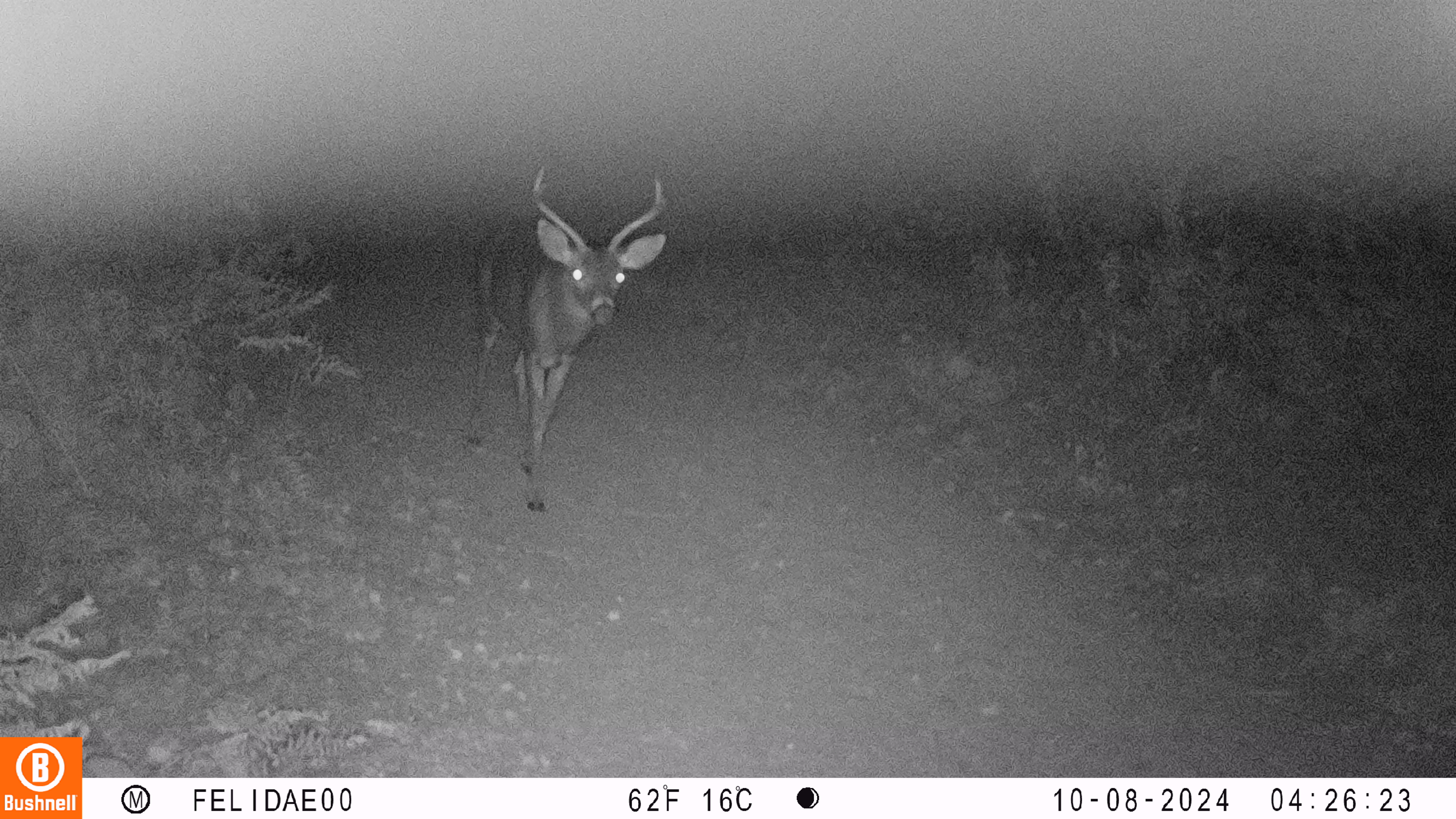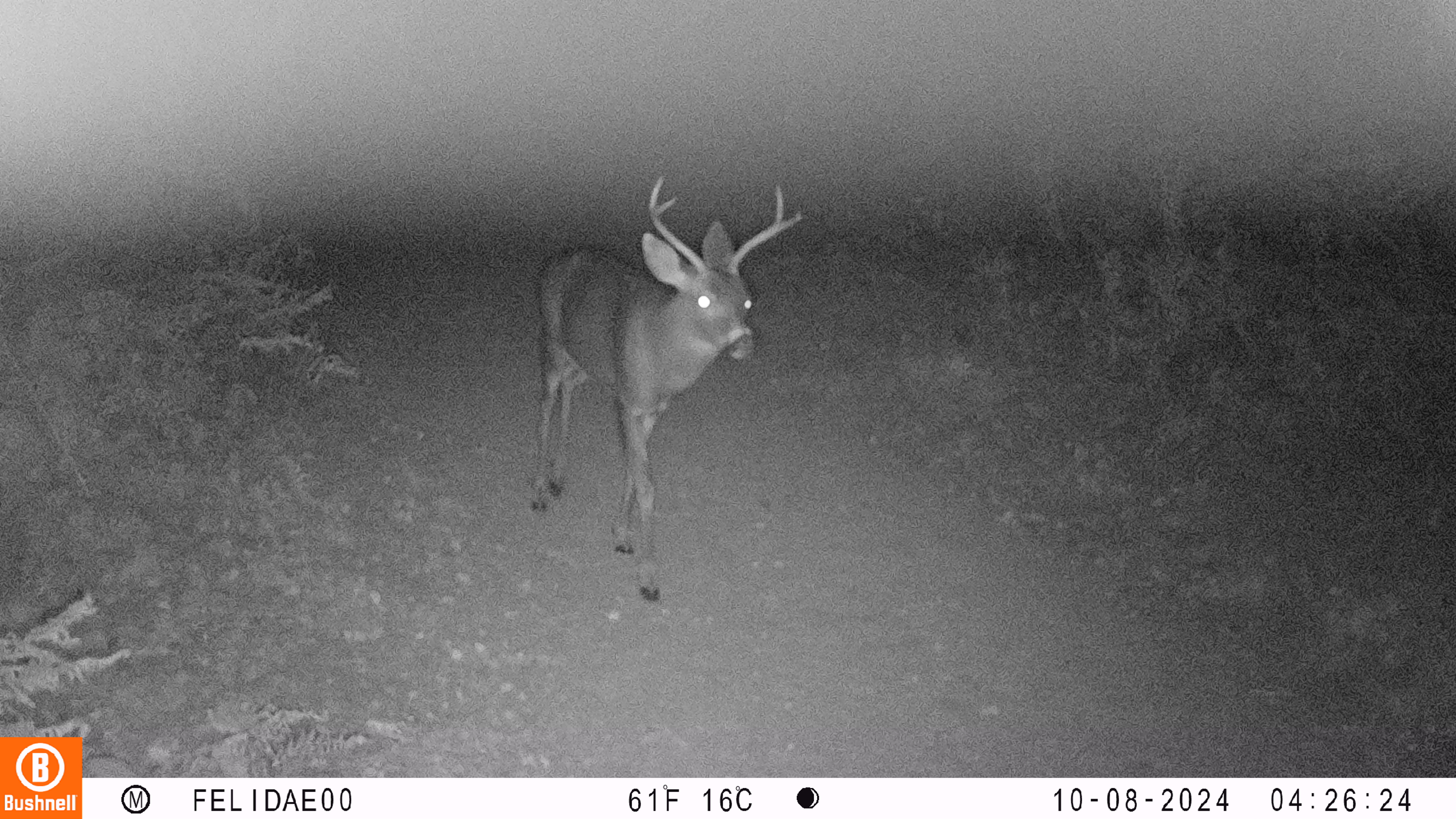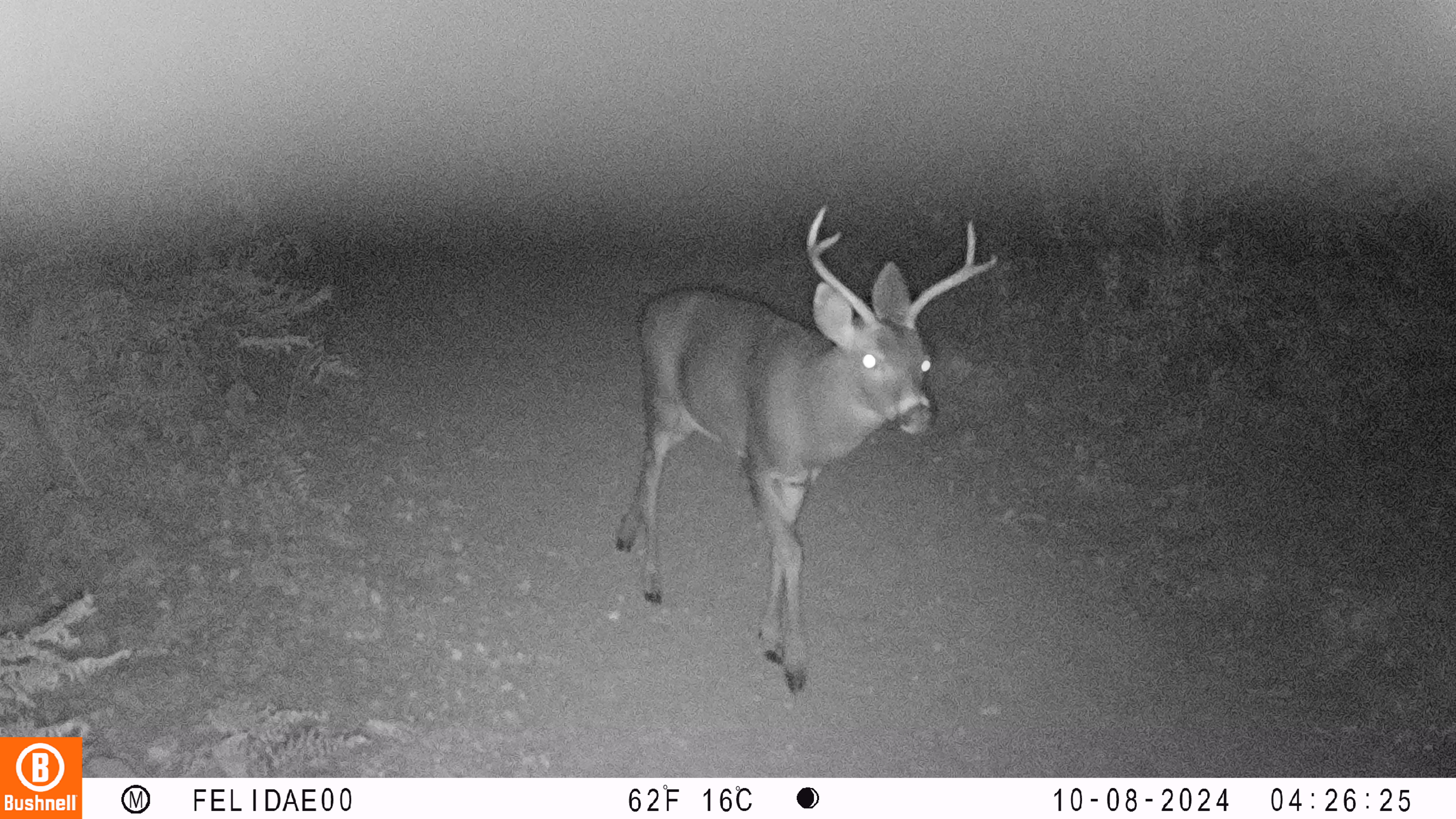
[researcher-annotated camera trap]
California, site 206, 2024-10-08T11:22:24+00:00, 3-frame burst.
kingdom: Animalia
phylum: Chordata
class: Mammalia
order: Artiodactyla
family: Cervidae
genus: Odocoileus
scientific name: Odocoileus hemionus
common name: mule deer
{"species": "mule deer (Odocoileus hemionus)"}